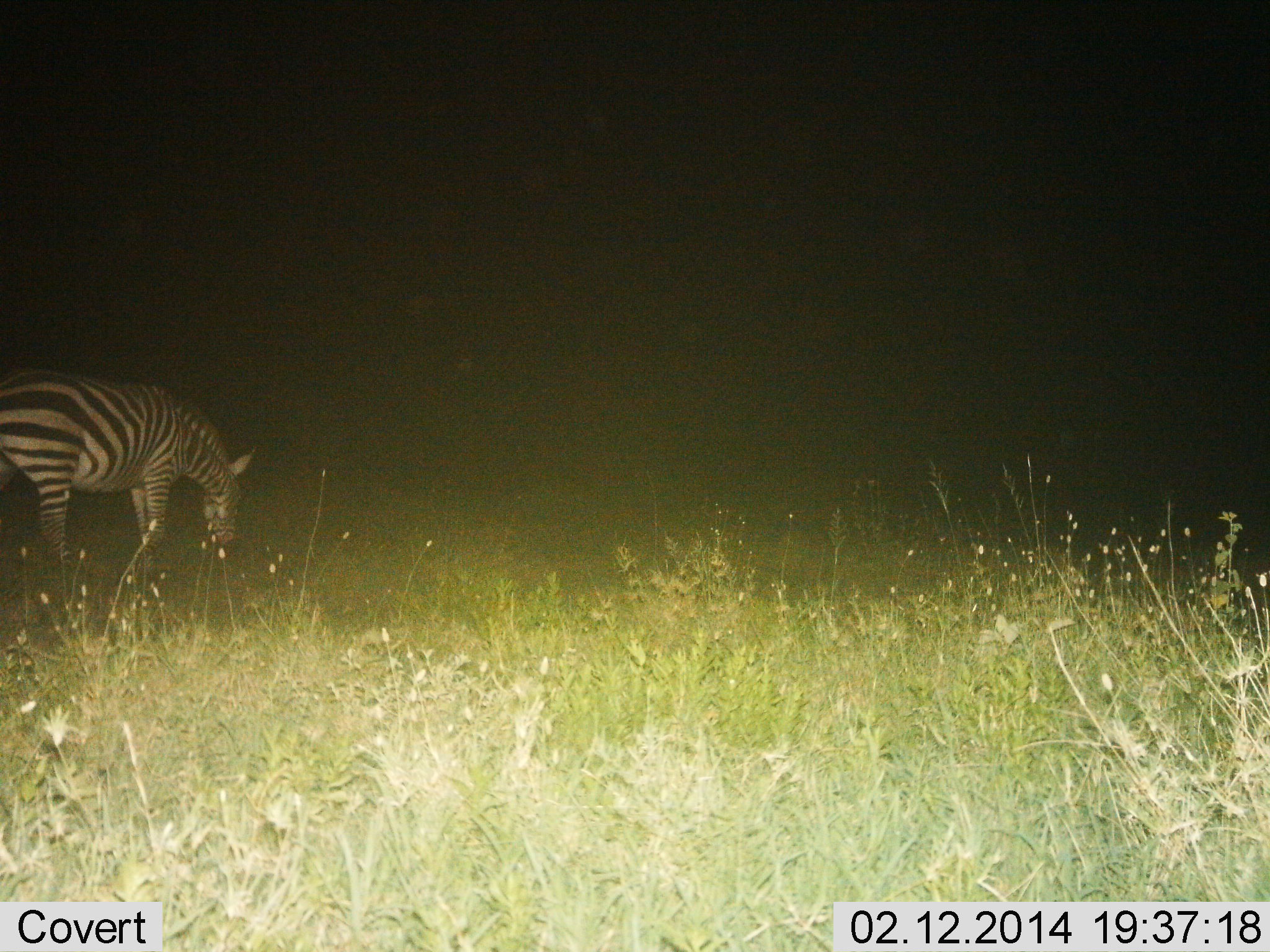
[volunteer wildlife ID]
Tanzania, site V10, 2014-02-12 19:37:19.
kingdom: Animalia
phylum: Chordata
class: Mammalia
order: Perissodactyla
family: Equidae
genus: Equus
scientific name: Equus quagga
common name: plains zebra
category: zebra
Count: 1.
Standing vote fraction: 40%.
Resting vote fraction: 0%.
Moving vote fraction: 0%.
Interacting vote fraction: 0%.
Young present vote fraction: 0%.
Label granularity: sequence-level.